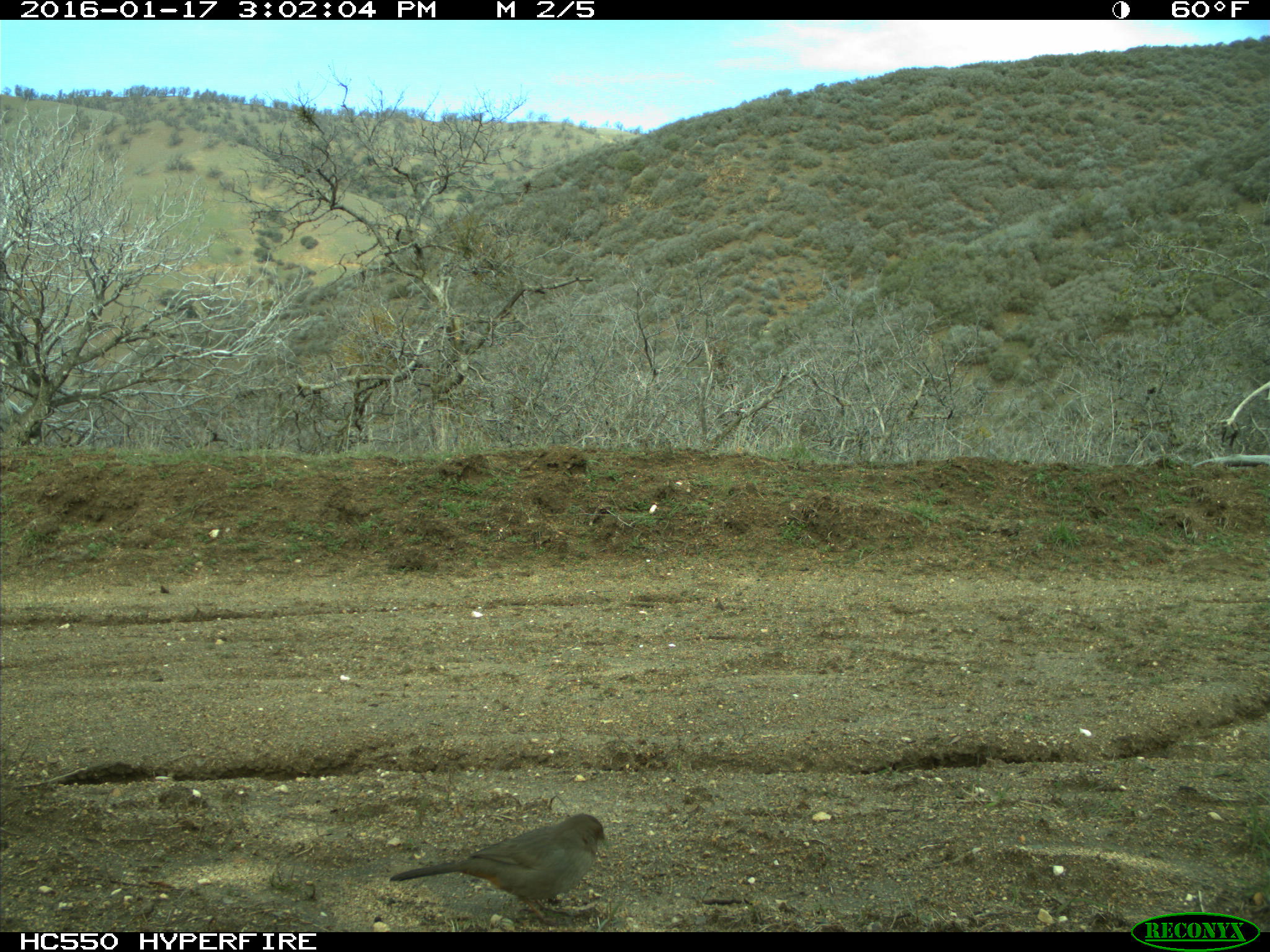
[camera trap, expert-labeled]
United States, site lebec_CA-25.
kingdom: Animalia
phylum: Chordata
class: Aves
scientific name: Aves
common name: birds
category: unidentified bird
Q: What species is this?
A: Unidentified bird (birds) (Aves).